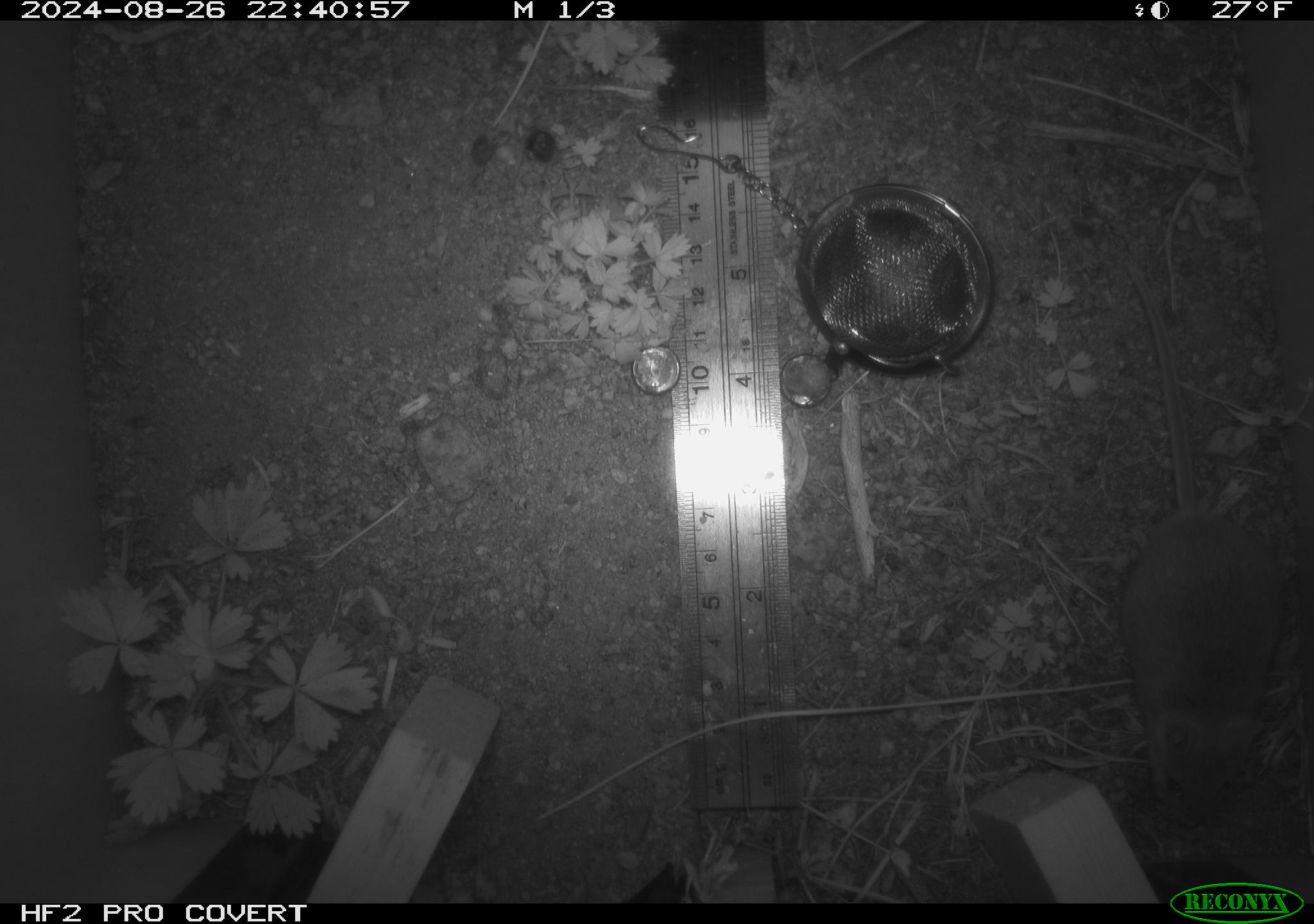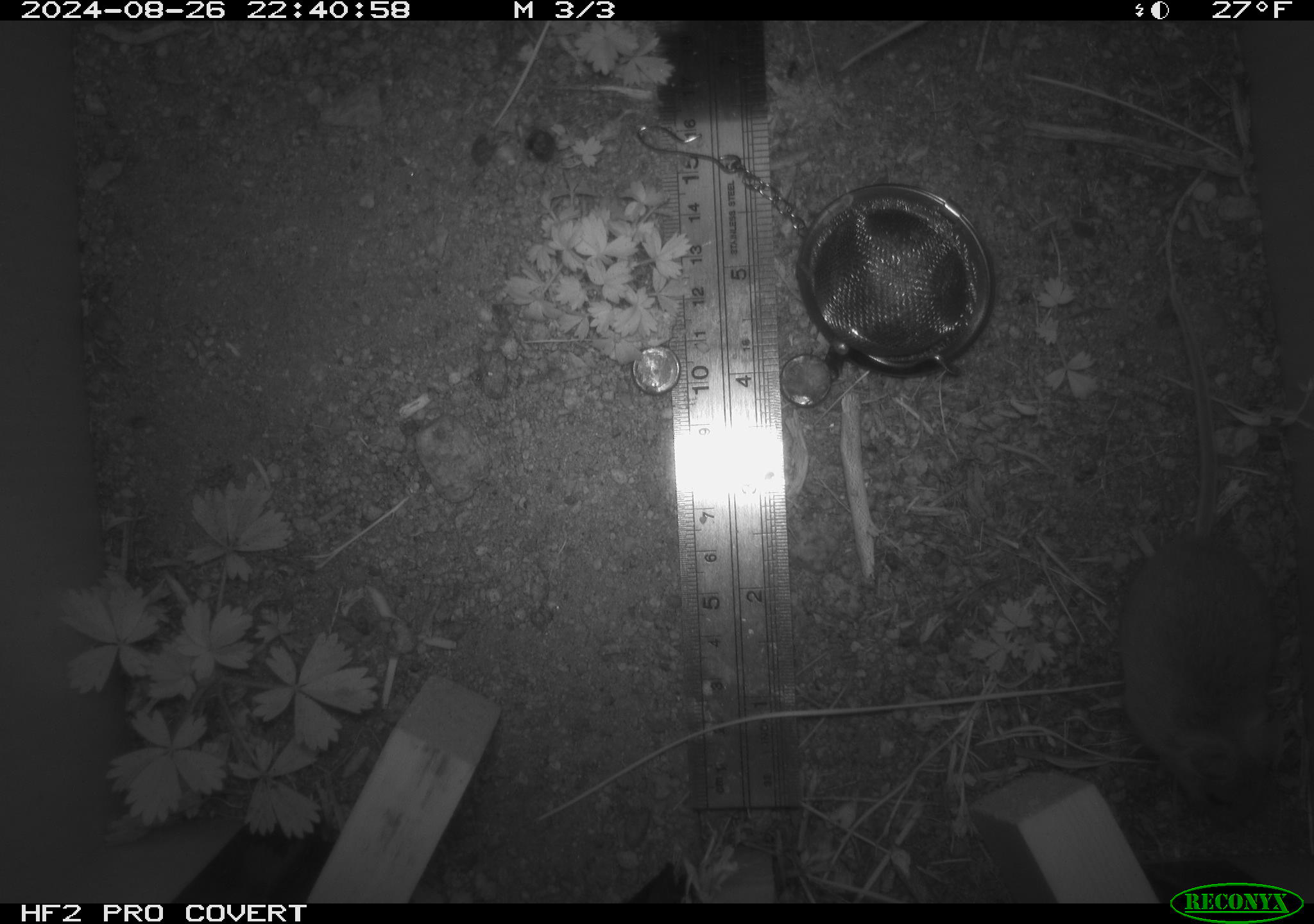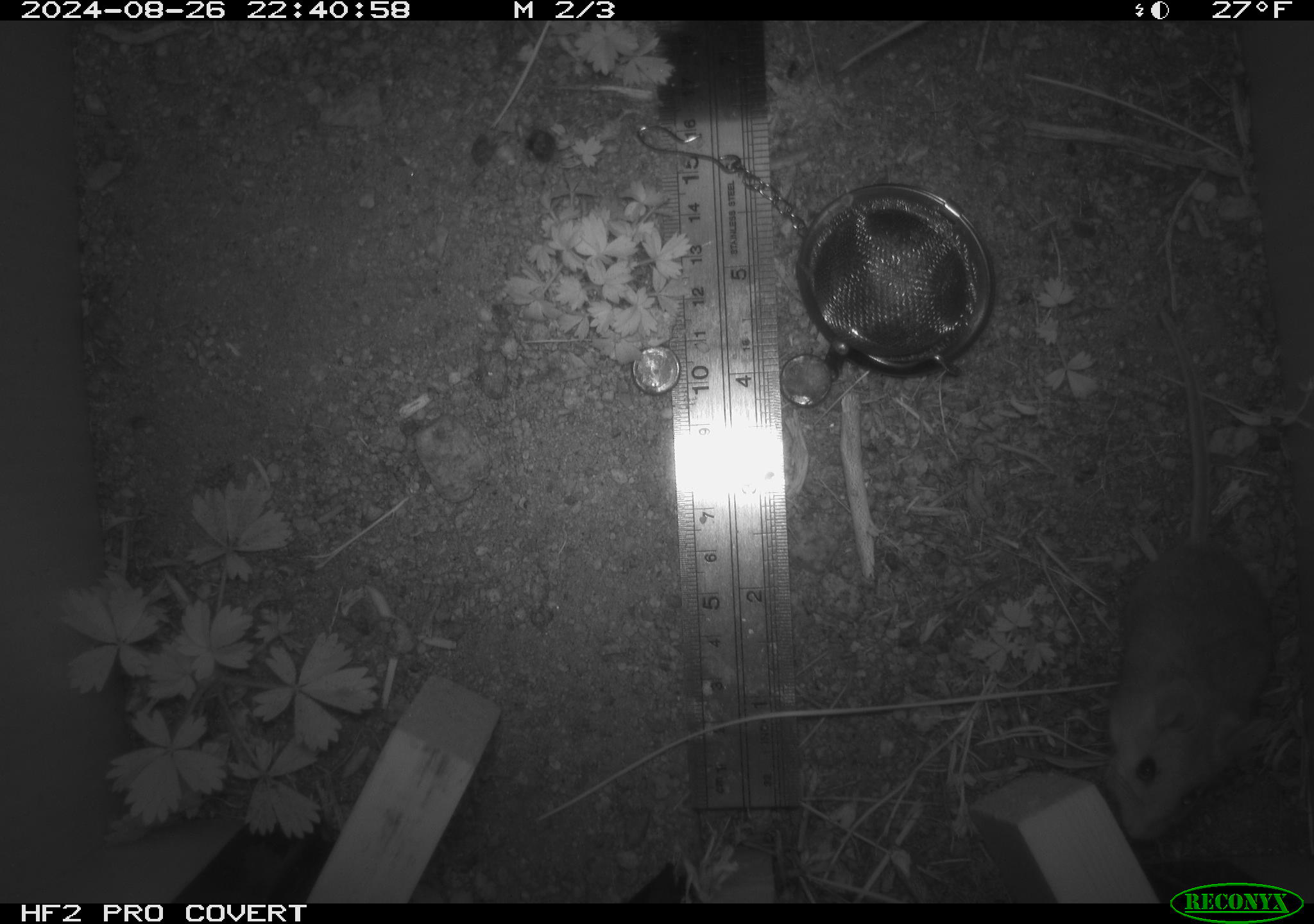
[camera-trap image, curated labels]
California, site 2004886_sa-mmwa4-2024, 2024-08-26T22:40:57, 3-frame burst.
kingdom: Animalia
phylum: Chordata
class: Mammalia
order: Rodentia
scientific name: Rodentia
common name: mouse species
Mouse species (Rodentia).